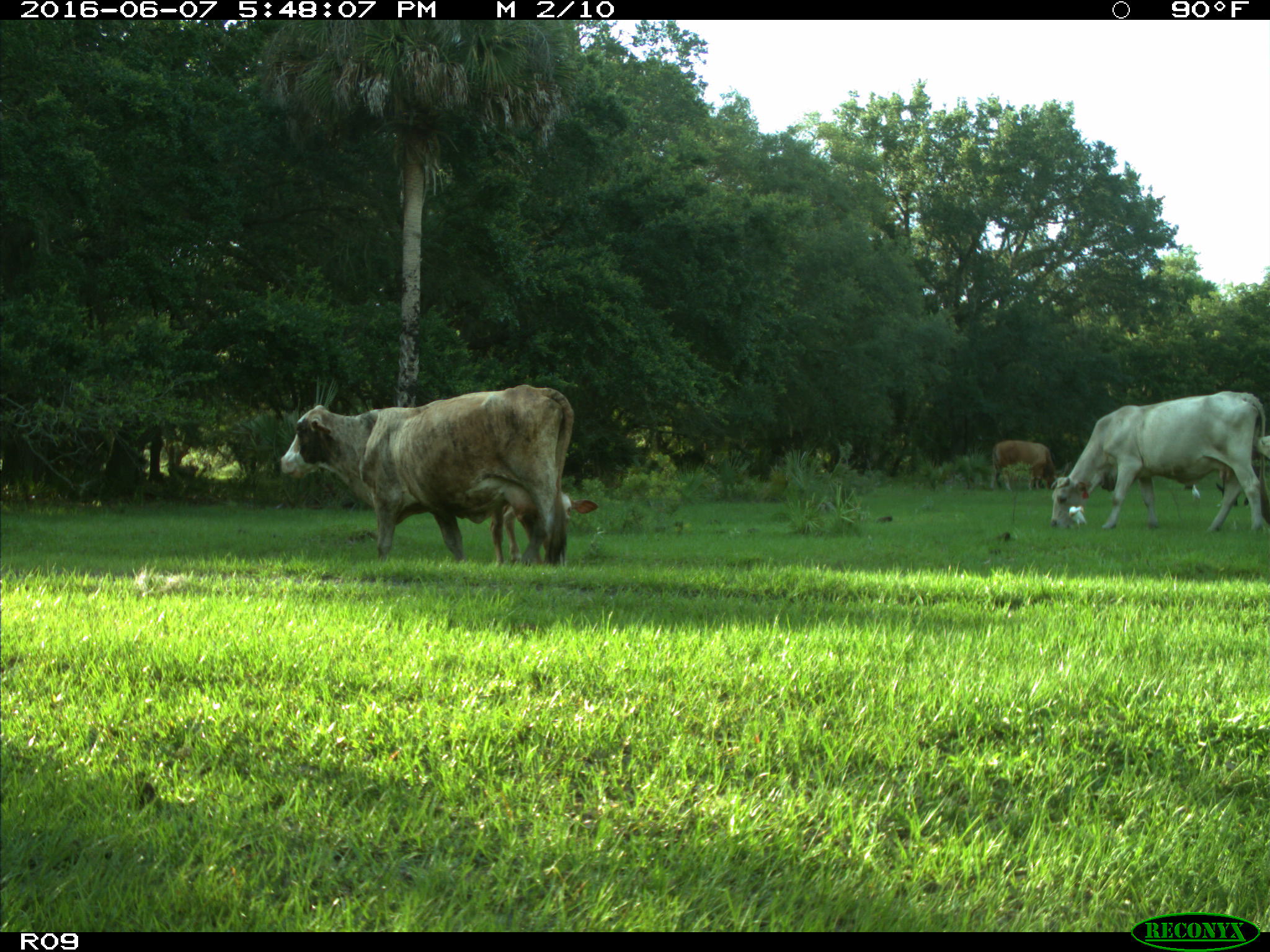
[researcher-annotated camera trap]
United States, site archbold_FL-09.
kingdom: Animalia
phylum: Chordata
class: Mammalia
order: Artiodactyla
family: Bovidae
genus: Bos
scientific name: Bos taurus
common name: domestic cow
Bos taurus (domestic cow).